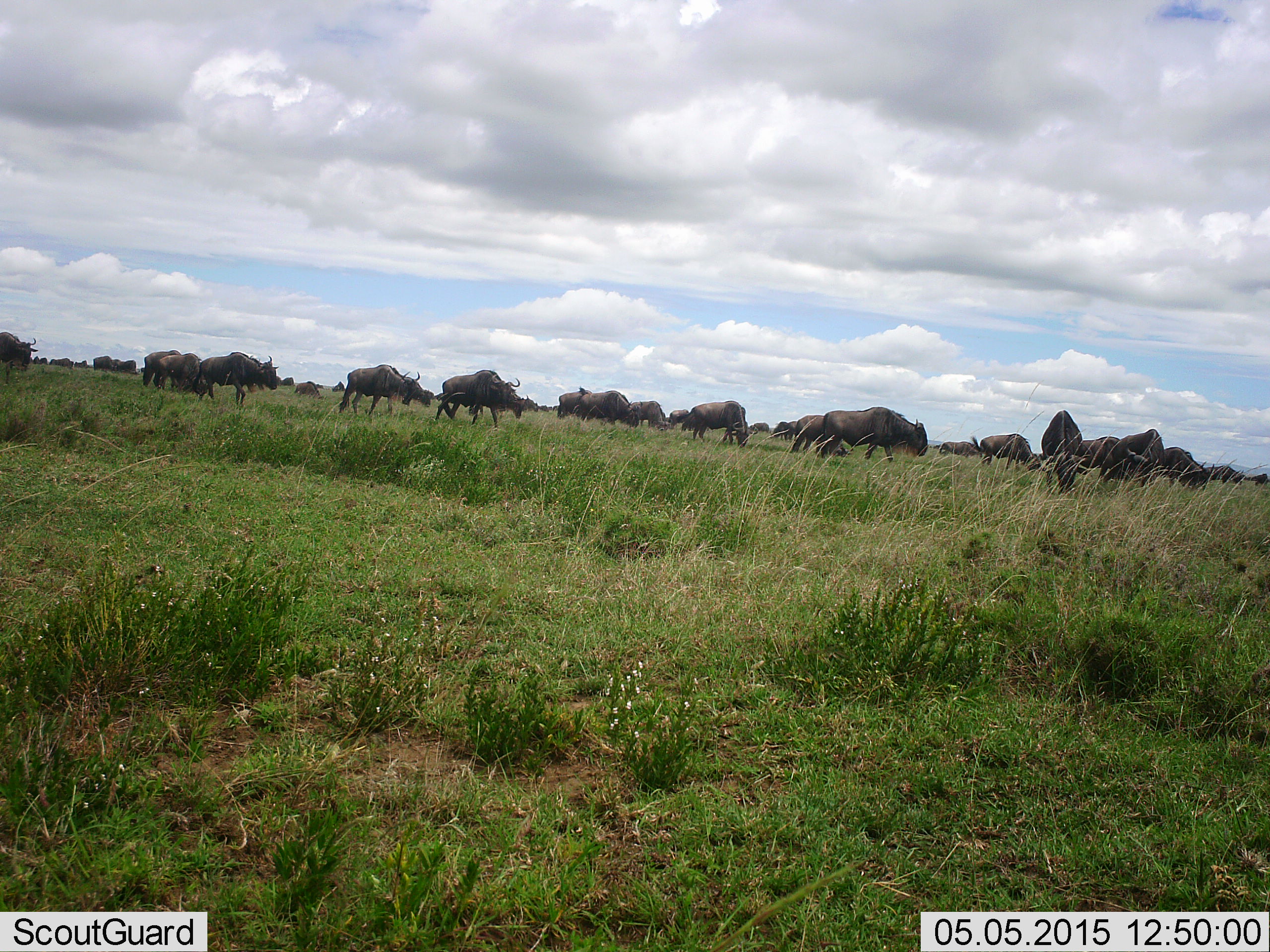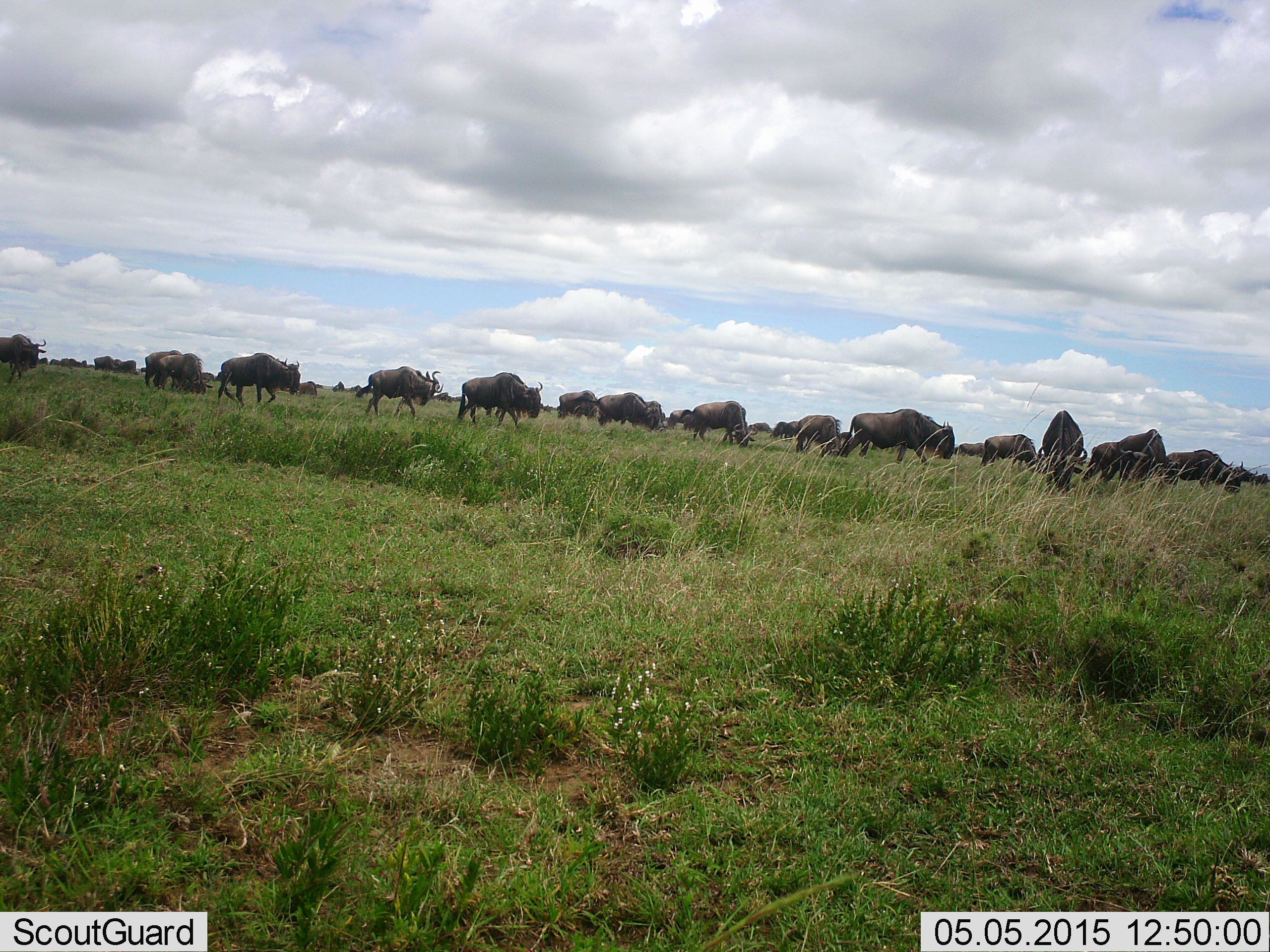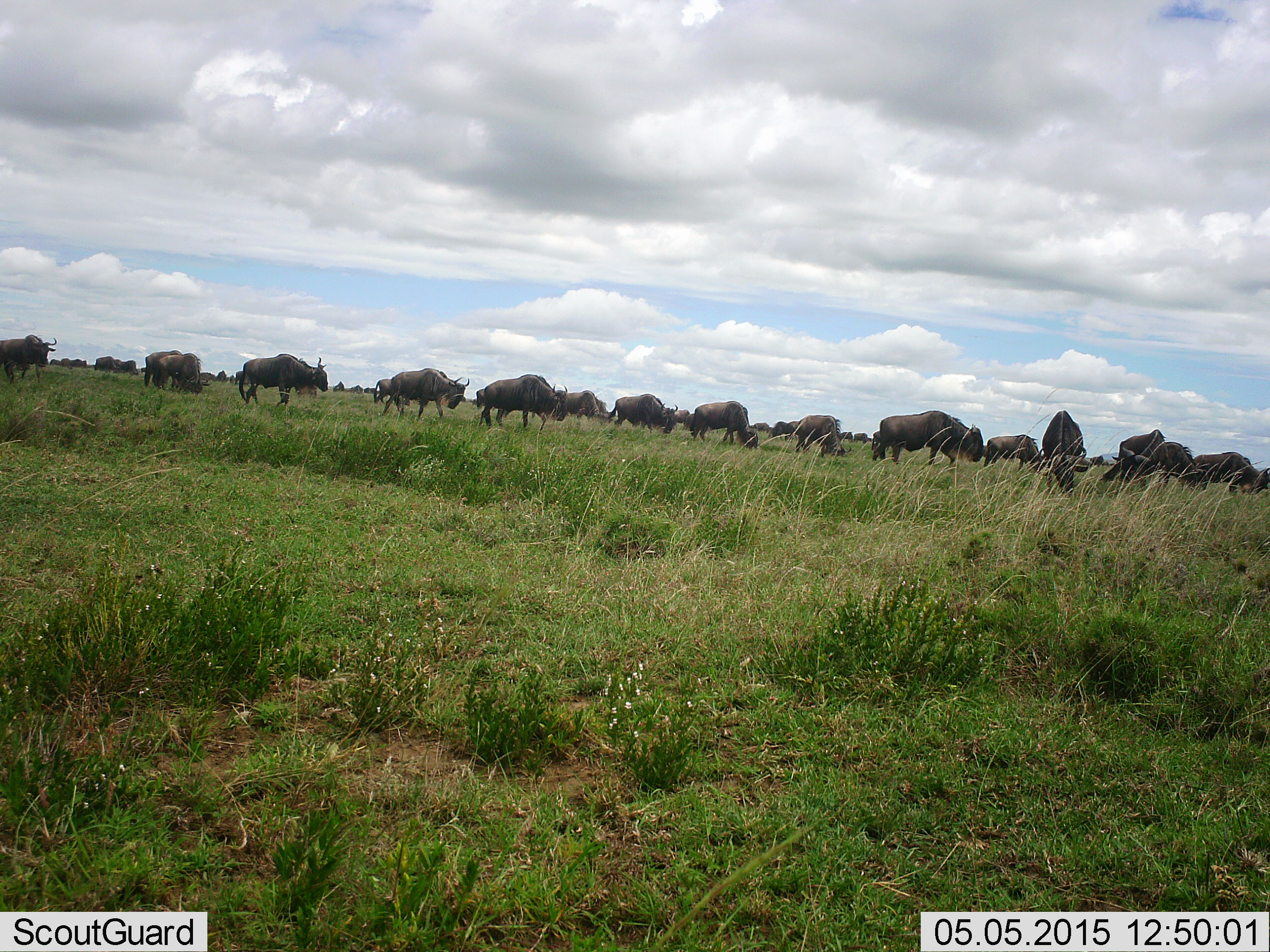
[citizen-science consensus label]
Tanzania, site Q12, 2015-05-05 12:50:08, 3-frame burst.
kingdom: Animalia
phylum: Chordata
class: Mammalia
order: Artiodactyla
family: Bovidae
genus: Connochaetes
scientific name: Connochaetes taurinus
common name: blue wildebeest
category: wildebeest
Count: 11-50.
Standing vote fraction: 40%.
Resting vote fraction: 0%.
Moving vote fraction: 100%.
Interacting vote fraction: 0%.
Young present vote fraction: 0%.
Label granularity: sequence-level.